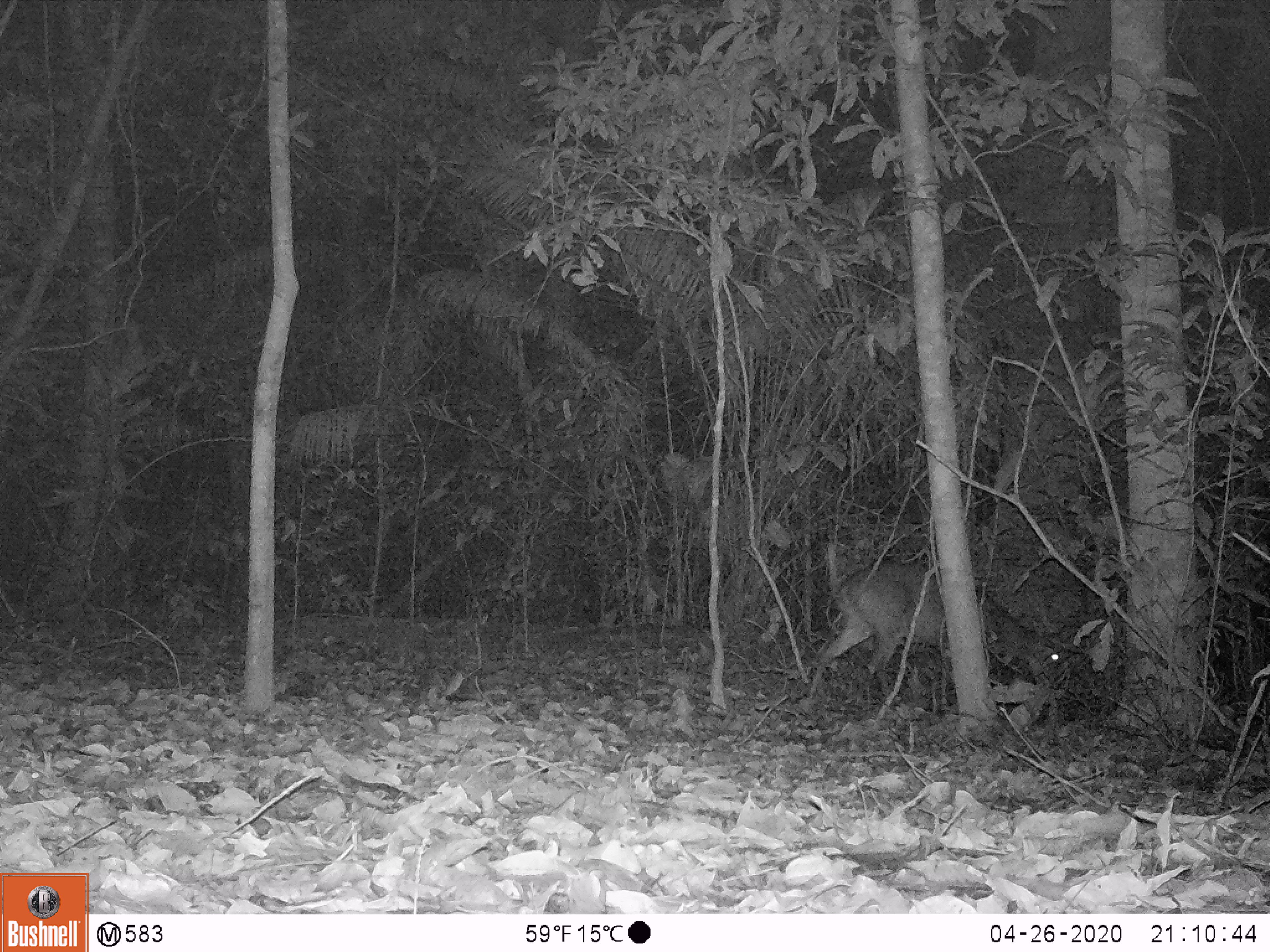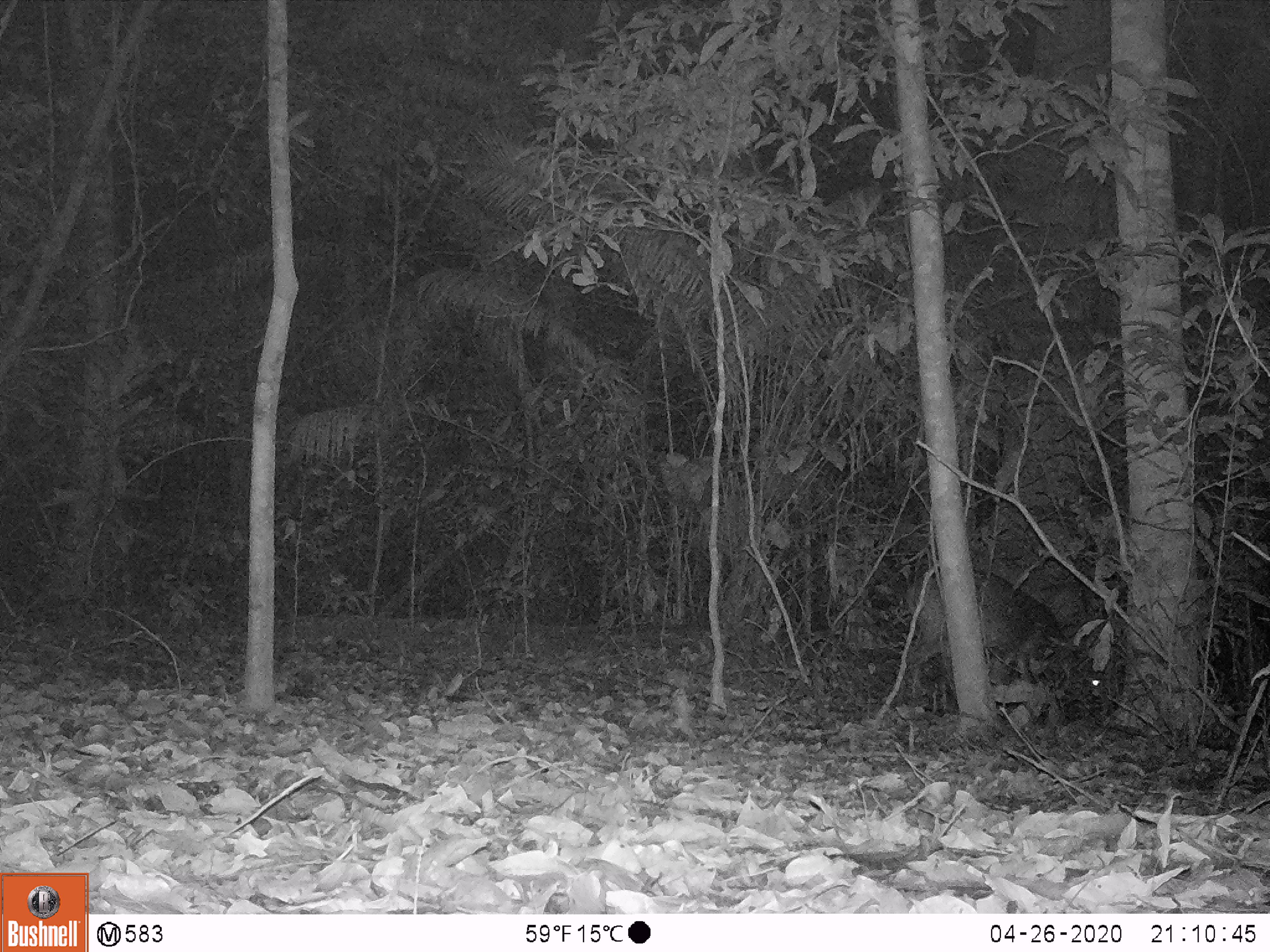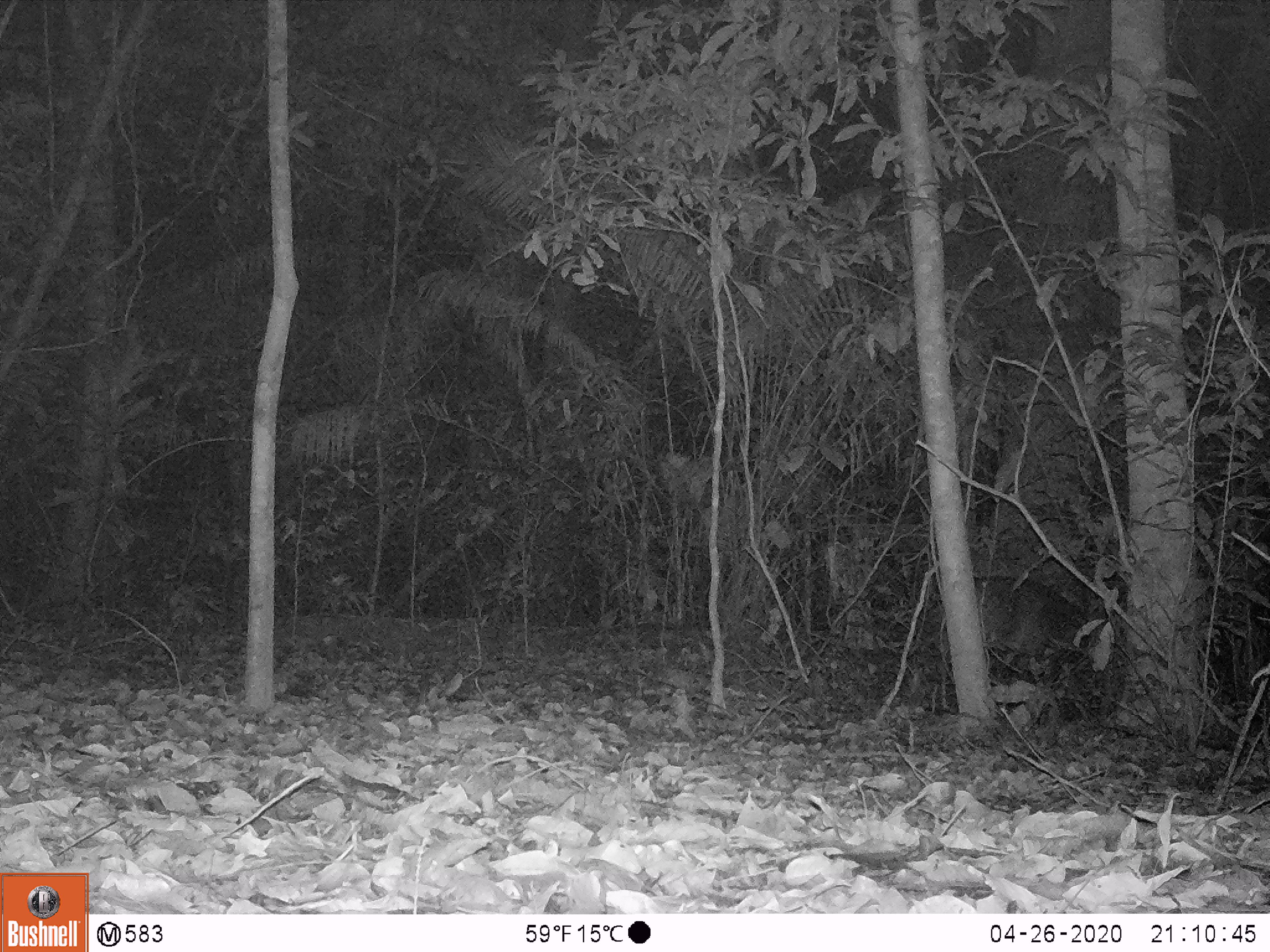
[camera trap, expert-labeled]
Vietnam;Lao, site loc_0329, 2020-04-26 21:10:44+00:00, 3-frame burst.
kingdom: Animalia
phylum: Chordata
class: Mammalia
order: Artiodactyla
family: Cervidae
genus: Muntiacus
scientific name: Muntiacus vuquangensis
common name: large-antlered muntjac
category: large antlered muntjac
Large antlered muntjac (large-antlered muntjac) (Muntiacus vuquangensis). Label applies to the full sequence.